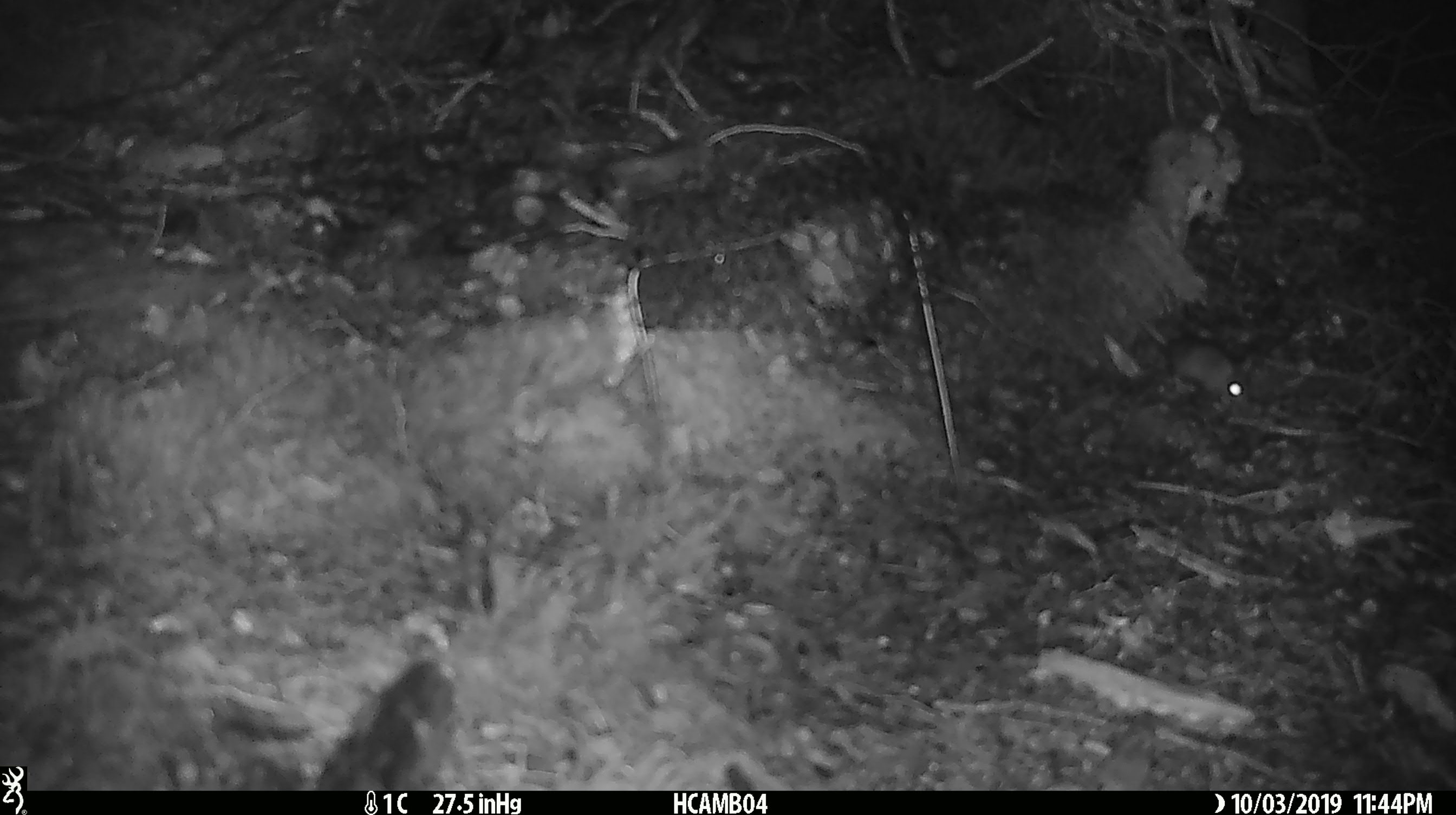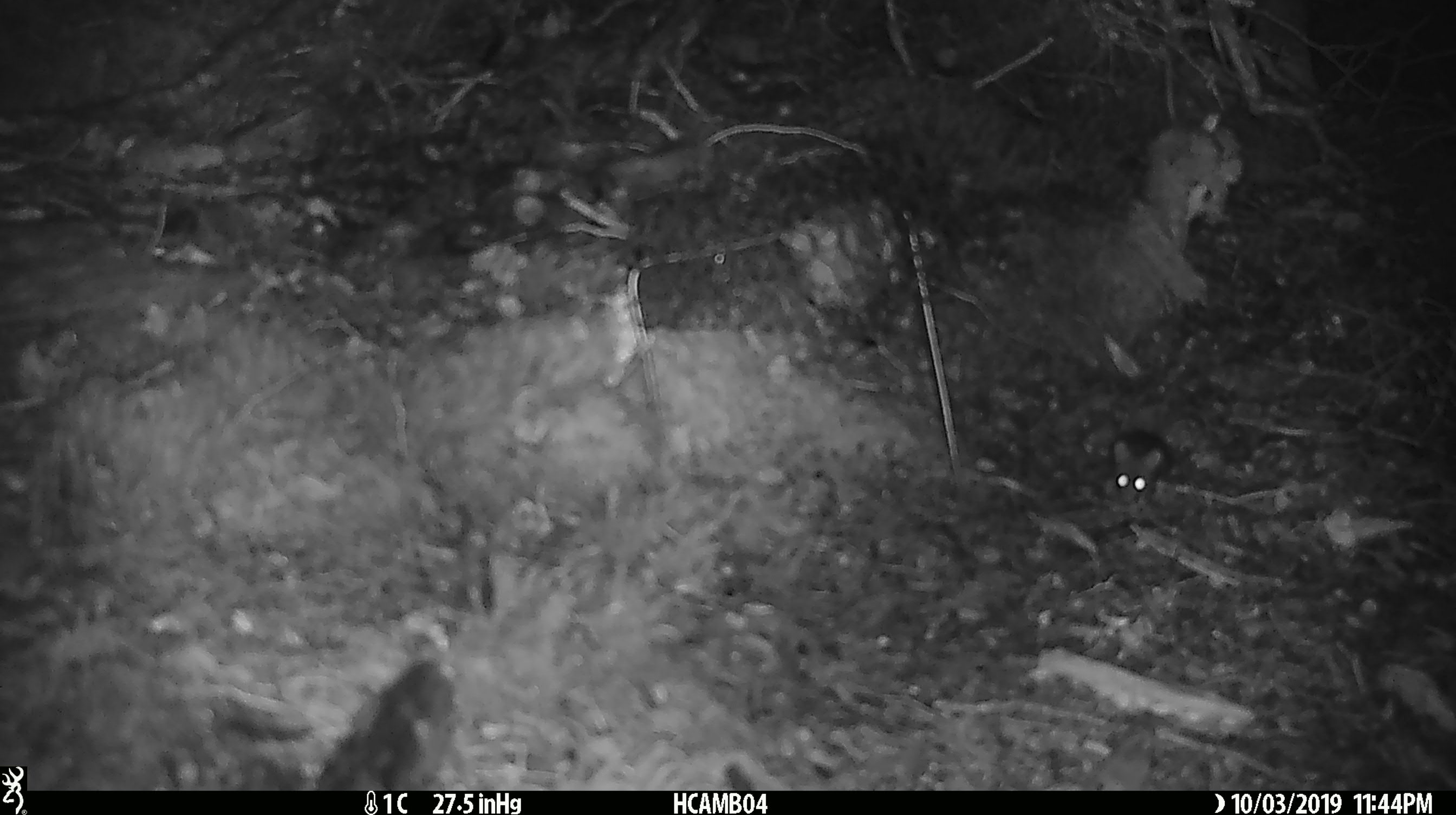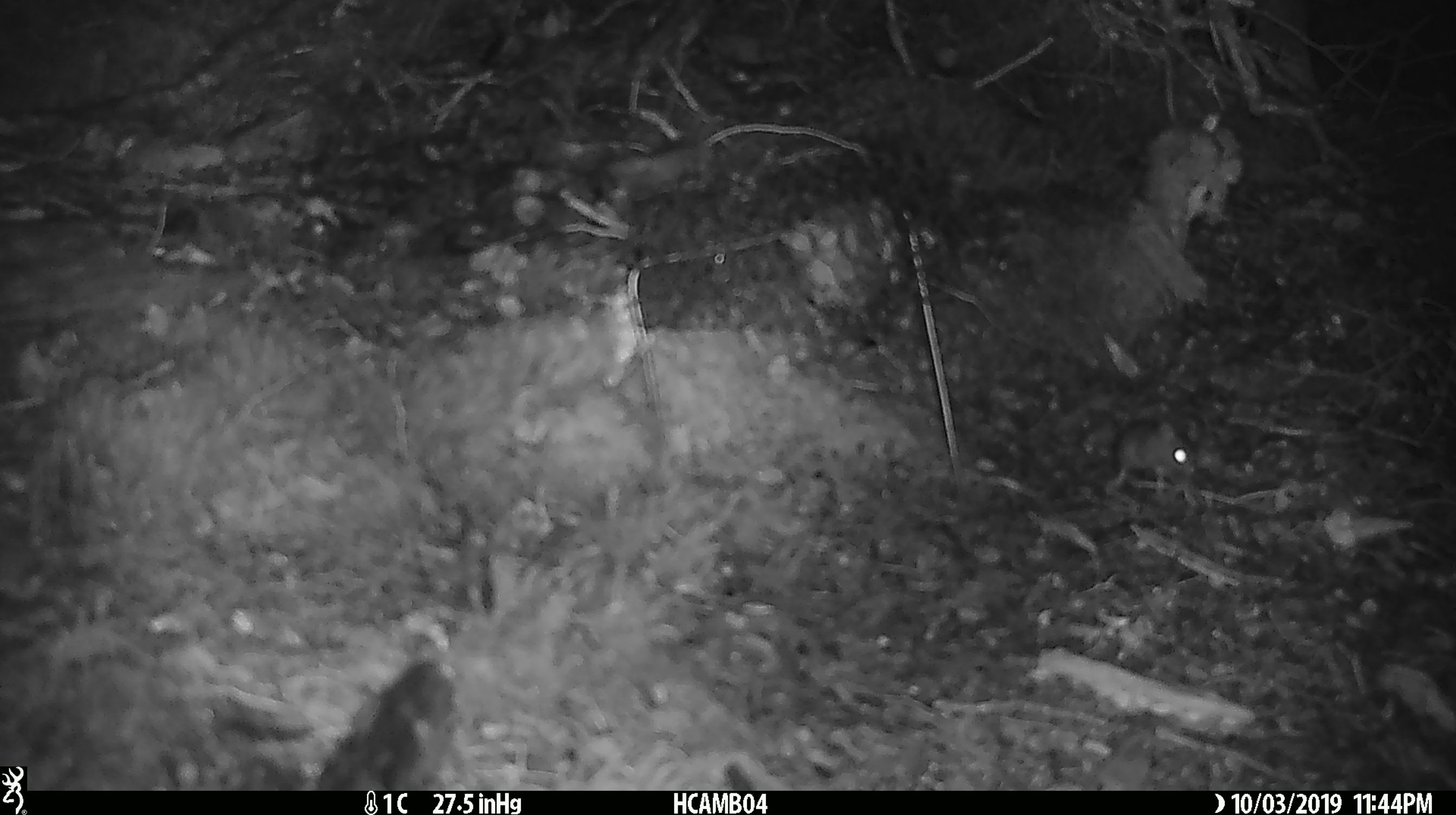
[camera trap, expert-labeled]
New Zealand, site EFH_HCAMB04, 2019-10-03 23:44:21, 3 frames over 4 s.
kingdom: Animalia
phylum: Chordata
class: Mammalia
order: Rodentia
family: Muridae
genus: Mus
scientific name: Mus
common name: mouse